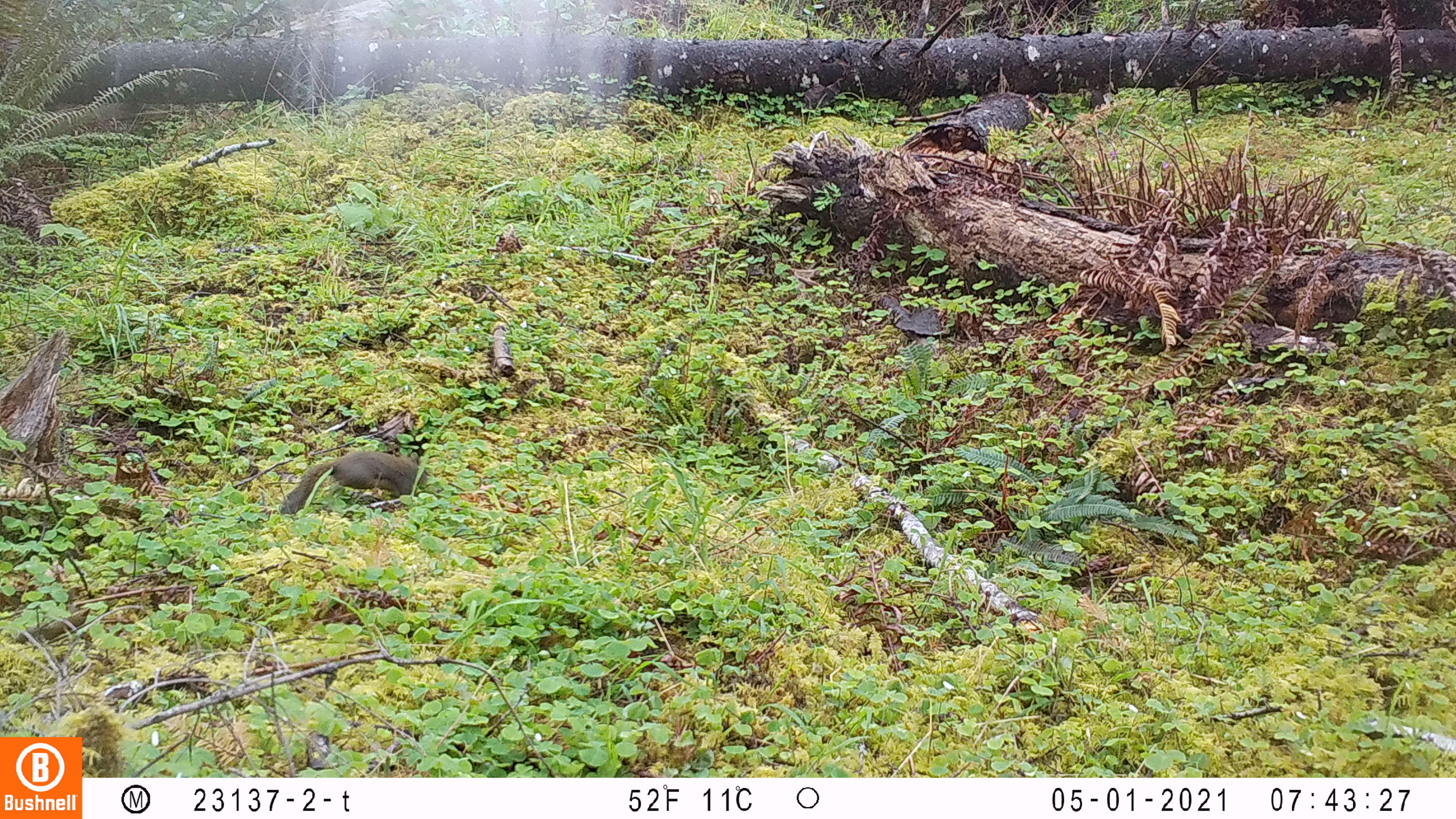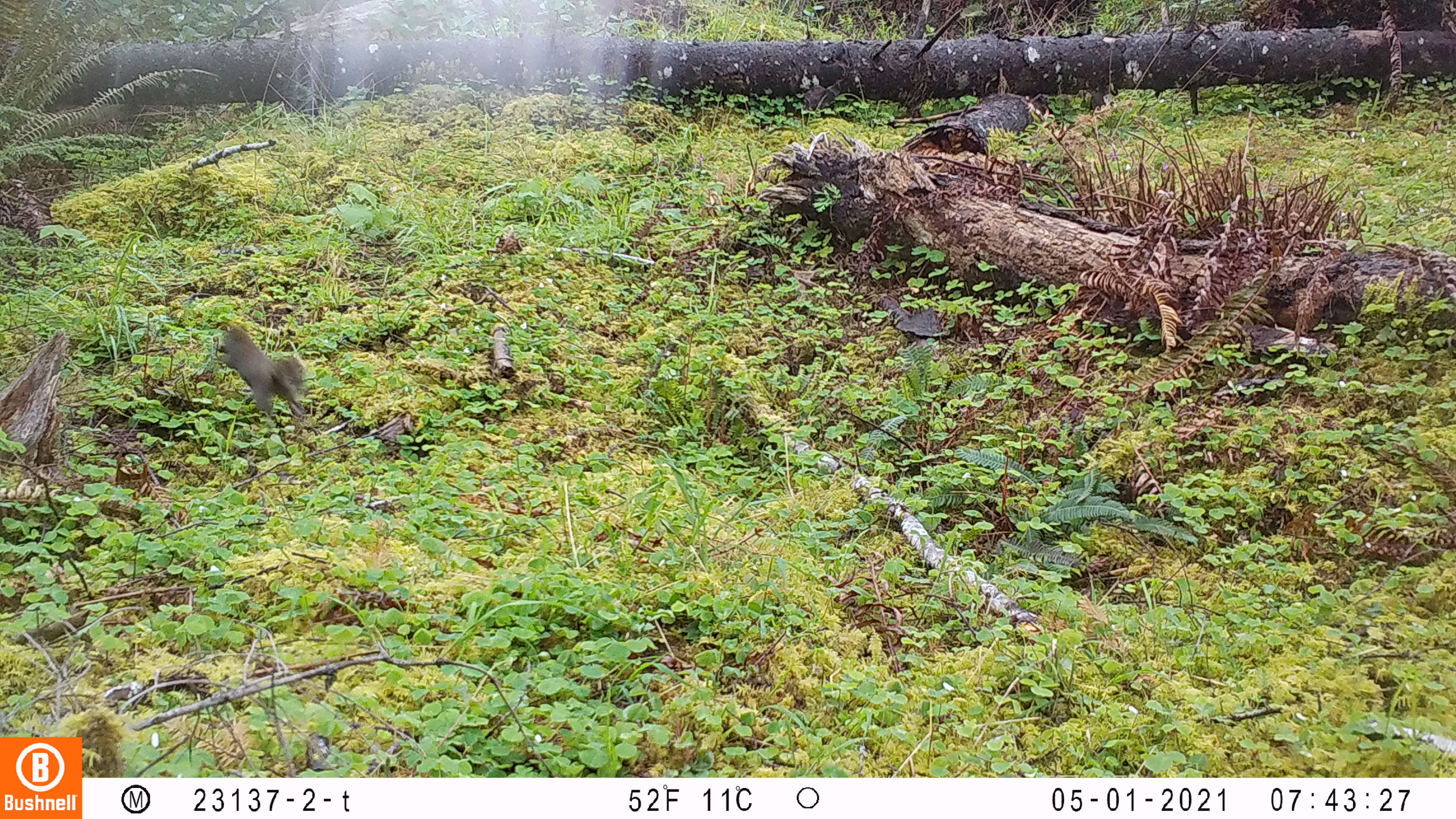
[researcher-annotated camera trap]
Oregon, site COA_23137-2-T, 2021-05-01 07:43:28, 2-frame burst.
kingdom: Animalia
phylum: Chordata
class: Mammalia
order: Rodentia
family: Sciuridae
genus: Tamiasciurus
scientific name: Tamiasciurus douglasii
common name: douglas squirrel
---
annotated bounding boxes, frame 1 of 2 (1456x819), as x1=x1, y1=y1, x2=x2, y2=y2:
douglas squirrel: x1=270, y1=445, x2=433, y2=526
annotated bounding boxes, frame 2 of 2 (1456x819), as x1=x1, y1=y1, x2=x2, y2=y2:
douglas squirrel: x1=205, y1=317, x2=310, y2=423